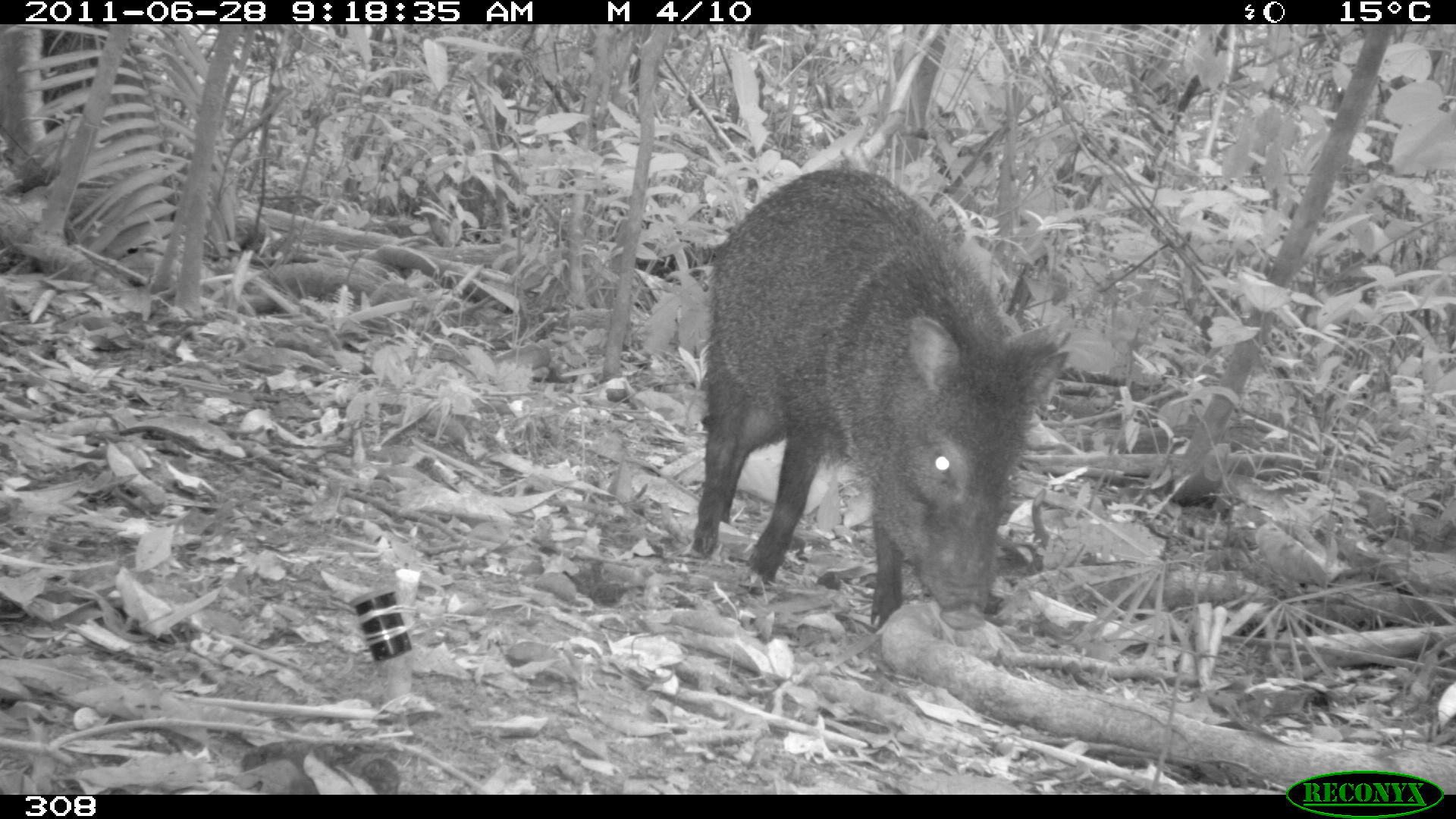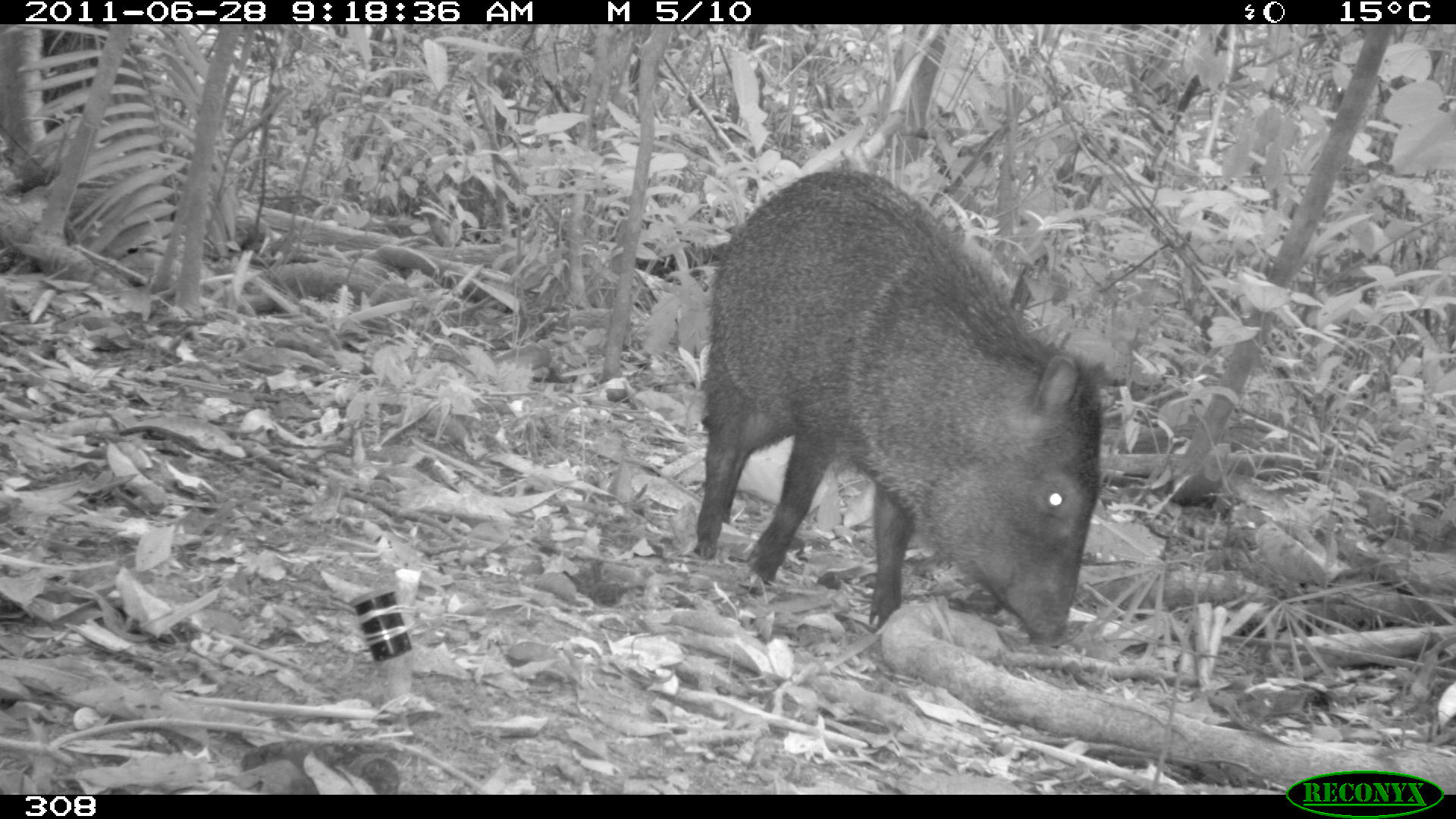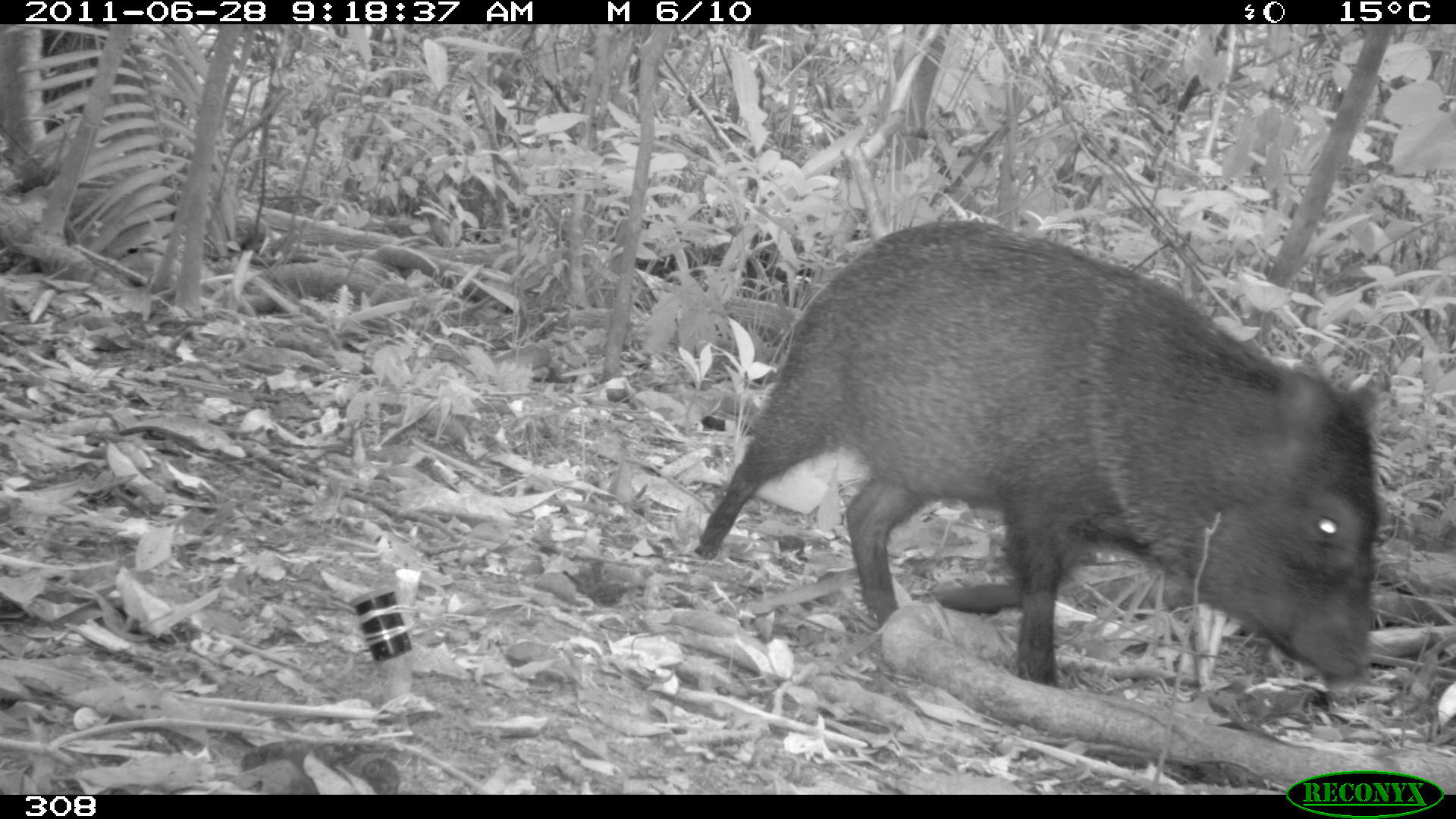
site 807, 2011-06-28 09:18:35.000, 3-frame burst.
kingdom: Animalia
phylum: Chordata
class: Mammalia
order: Artiodactyla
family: Tayassuidae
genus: Pecari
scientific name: Pecari tajacu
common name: collared peccary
Pecari tajacu (collared peccary).